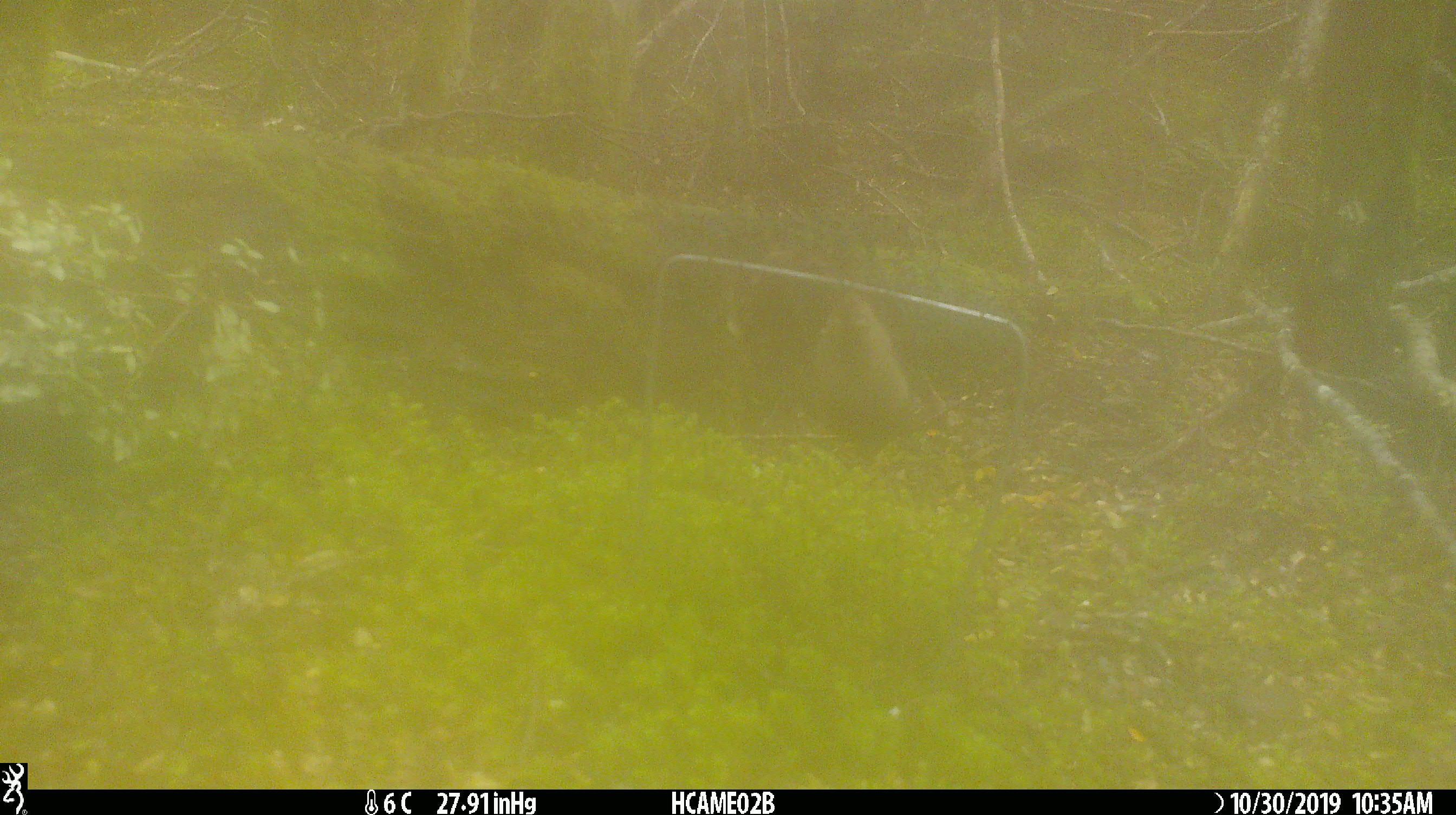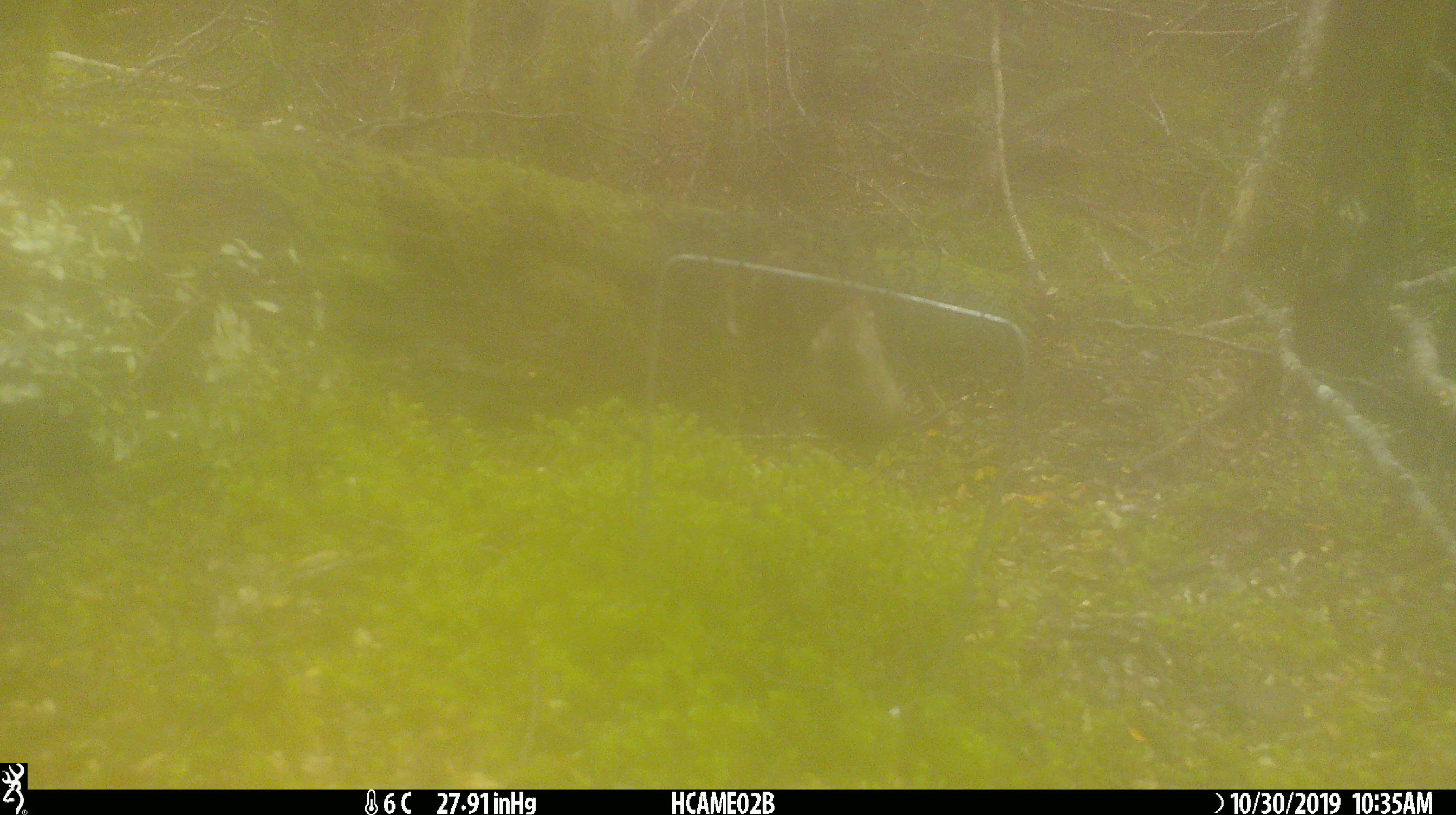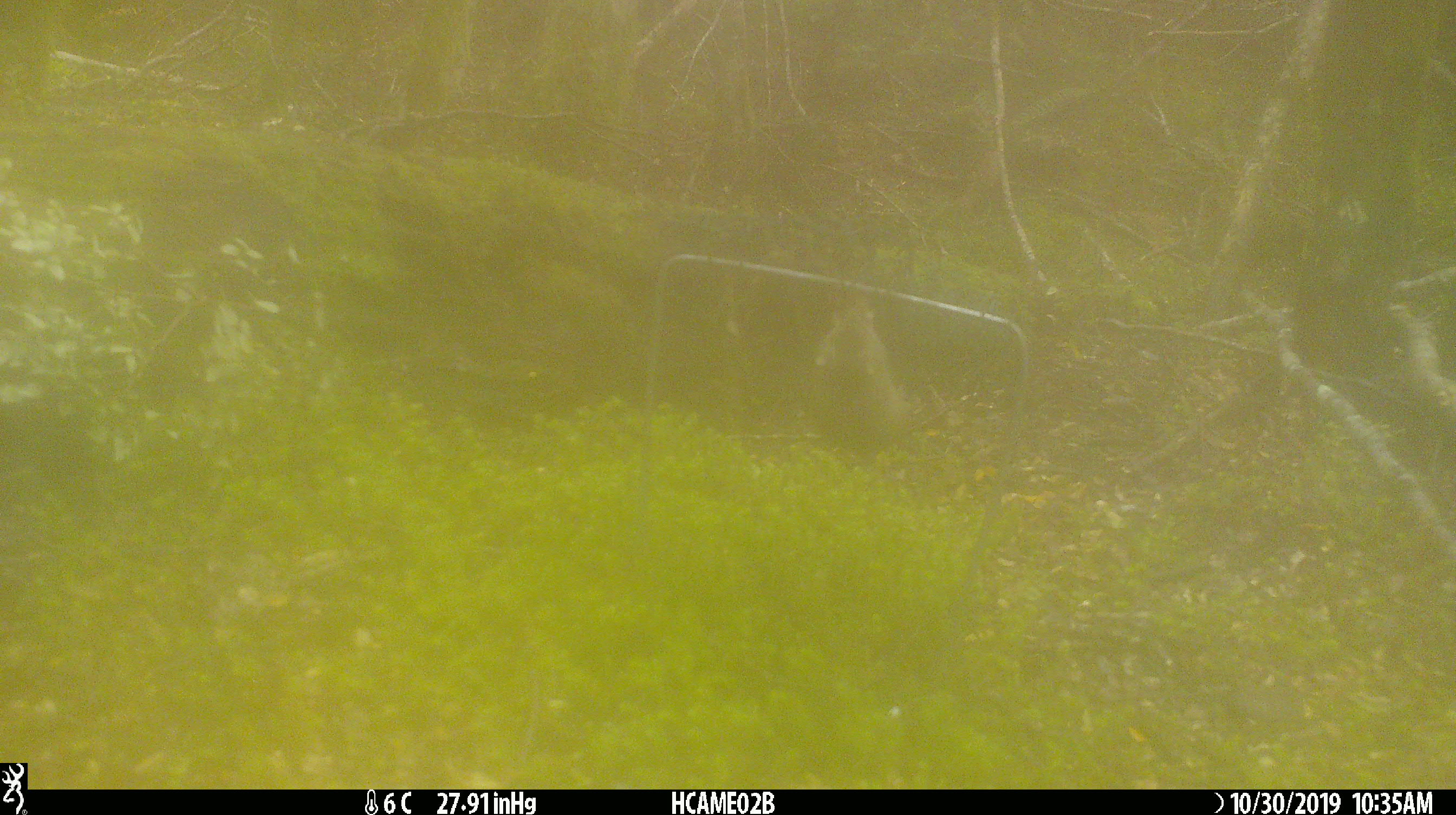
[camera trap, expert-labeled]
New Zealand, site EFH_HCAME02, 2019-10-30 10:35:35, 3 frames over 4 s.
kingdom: Animalia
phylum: Chordata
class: Mammalia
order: Rodentia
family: Muridae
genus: Mus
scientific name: Mus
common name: mouse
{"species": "mouse (Mus)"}